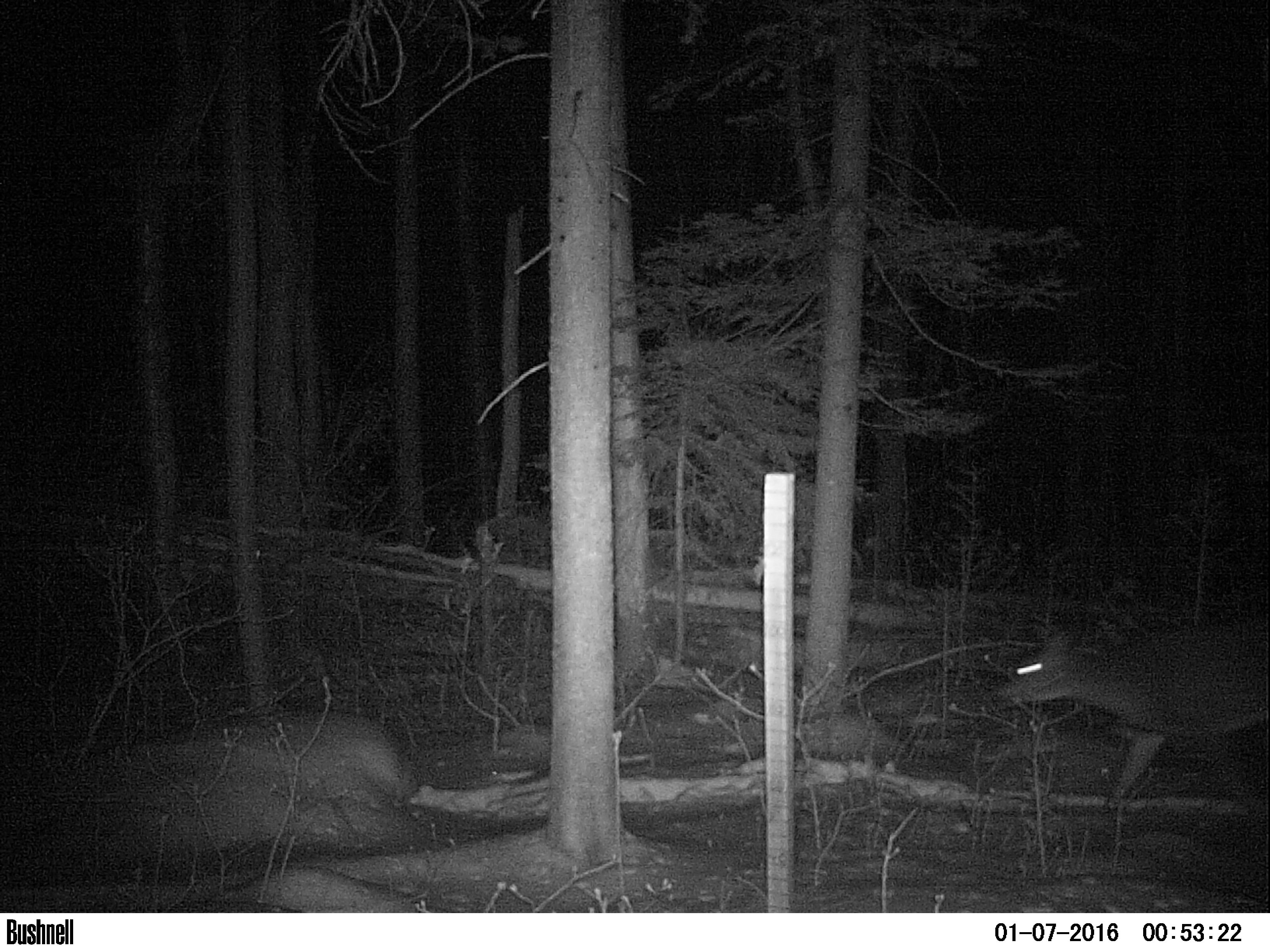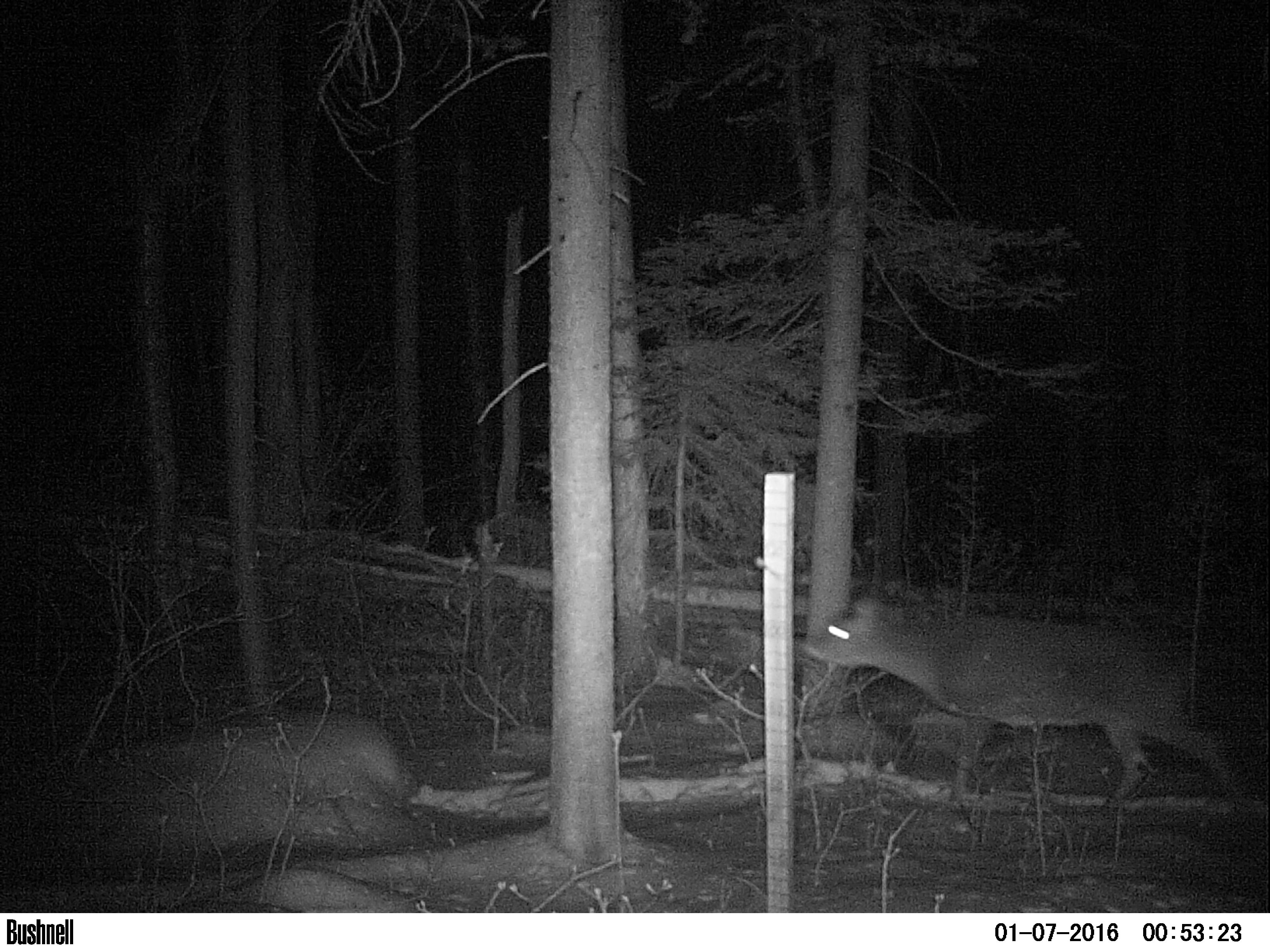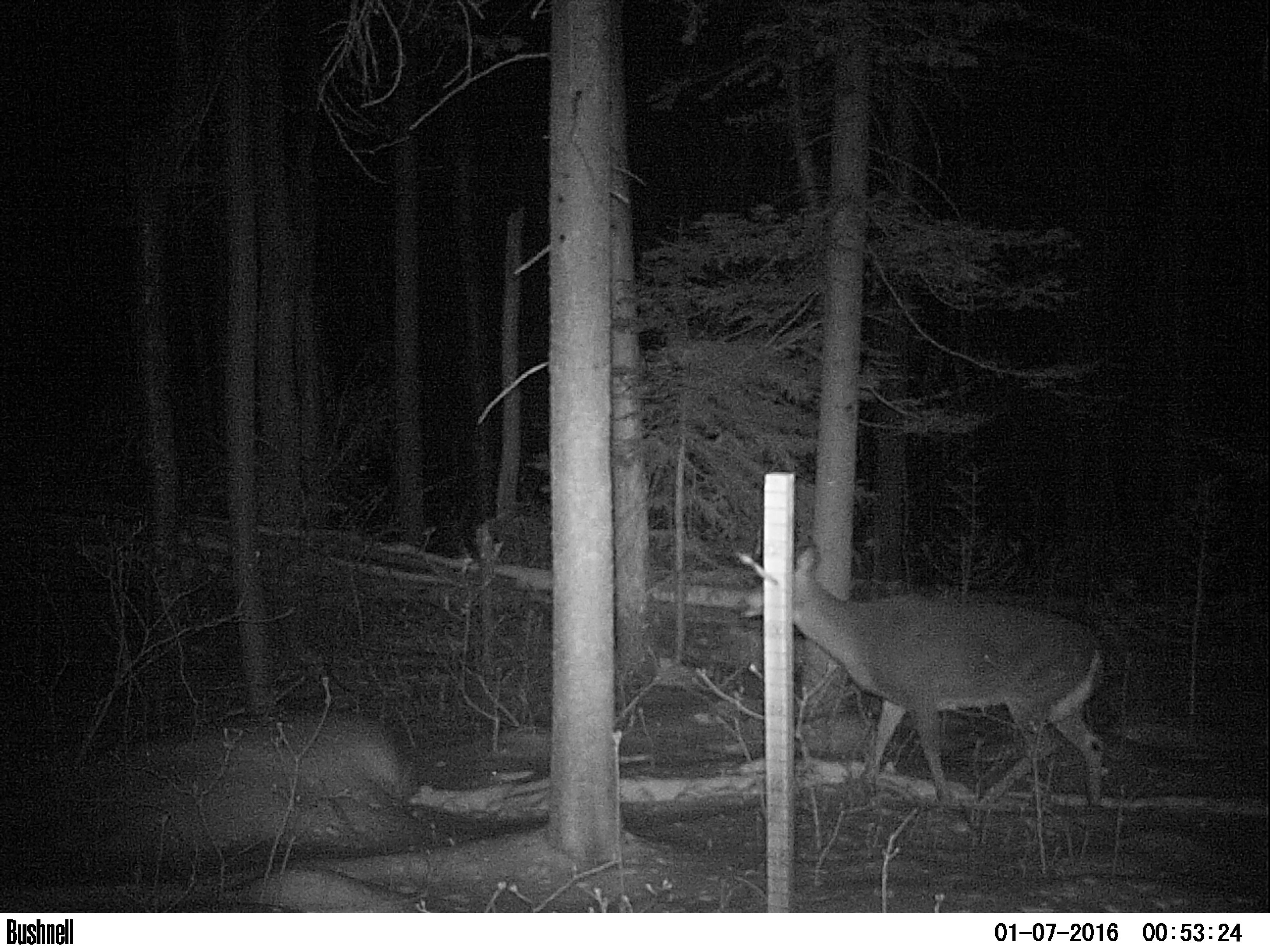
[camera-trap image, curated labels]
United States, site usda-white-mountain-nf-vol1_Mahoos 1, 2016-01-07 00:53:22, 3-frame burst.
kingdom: Animalia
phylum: Chordata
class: Mammalia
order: Artiodactyla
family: Cervidae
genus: Odocoileus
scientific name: Odocoileus virginianus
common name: white-tailed deer